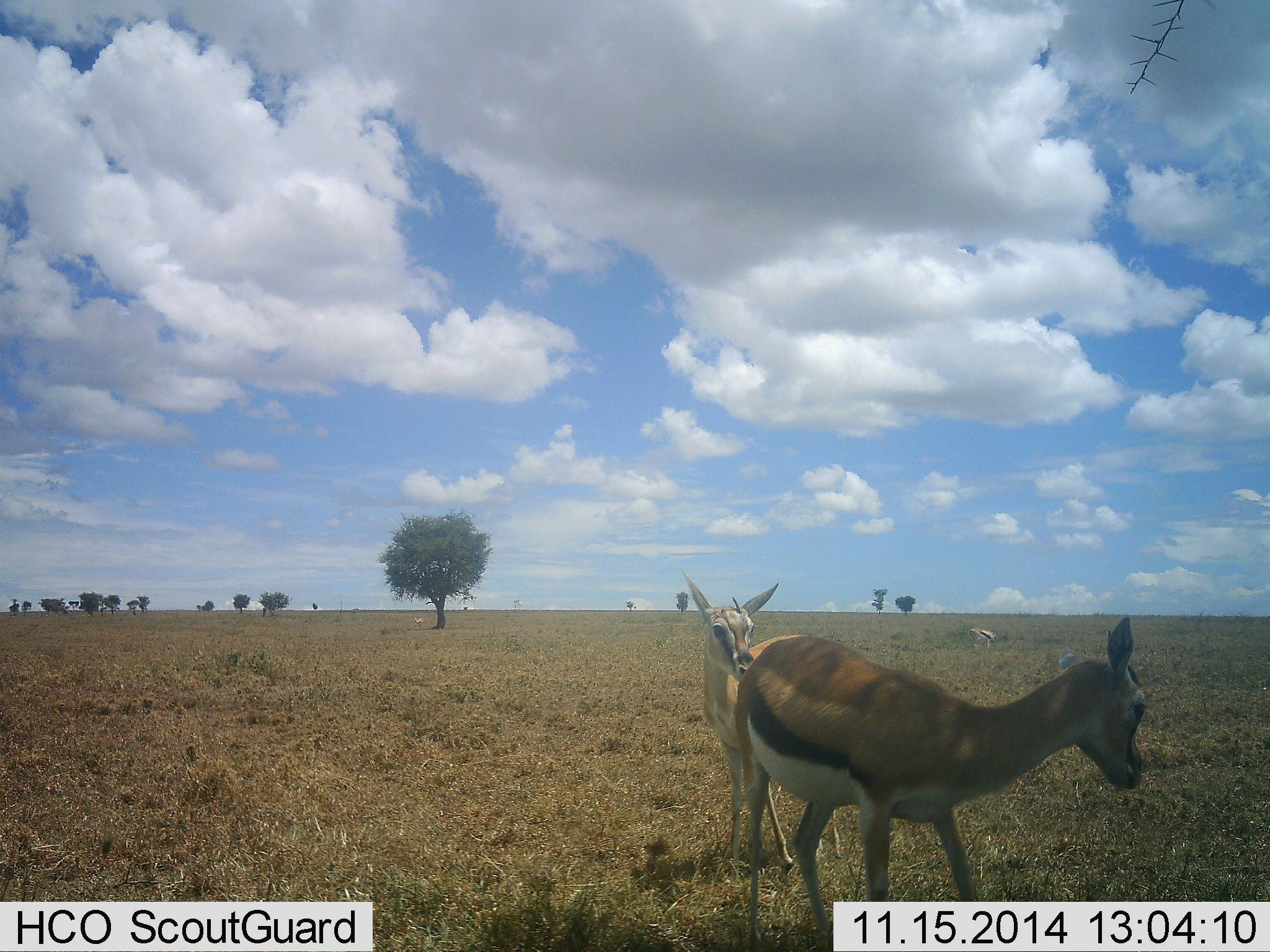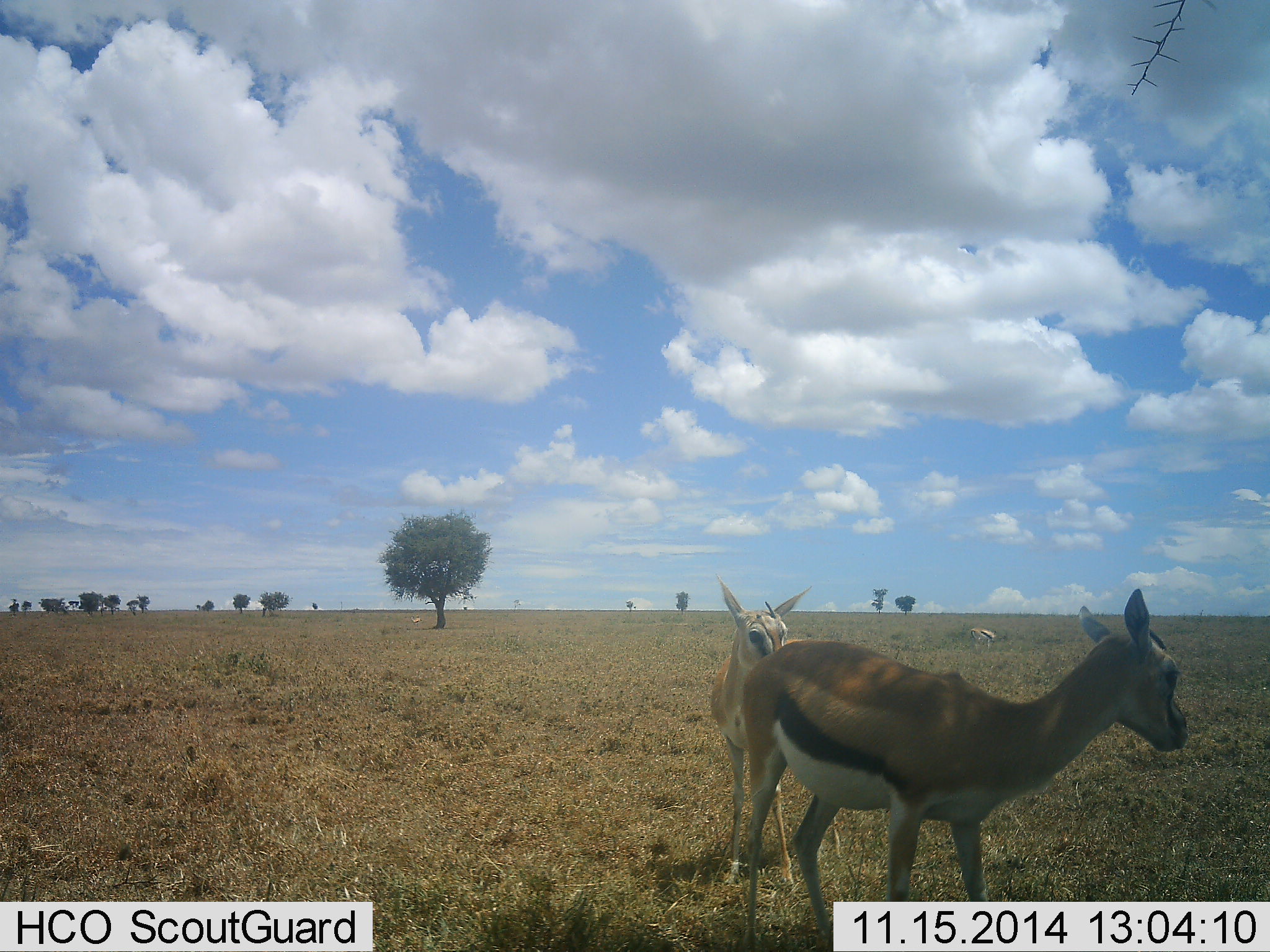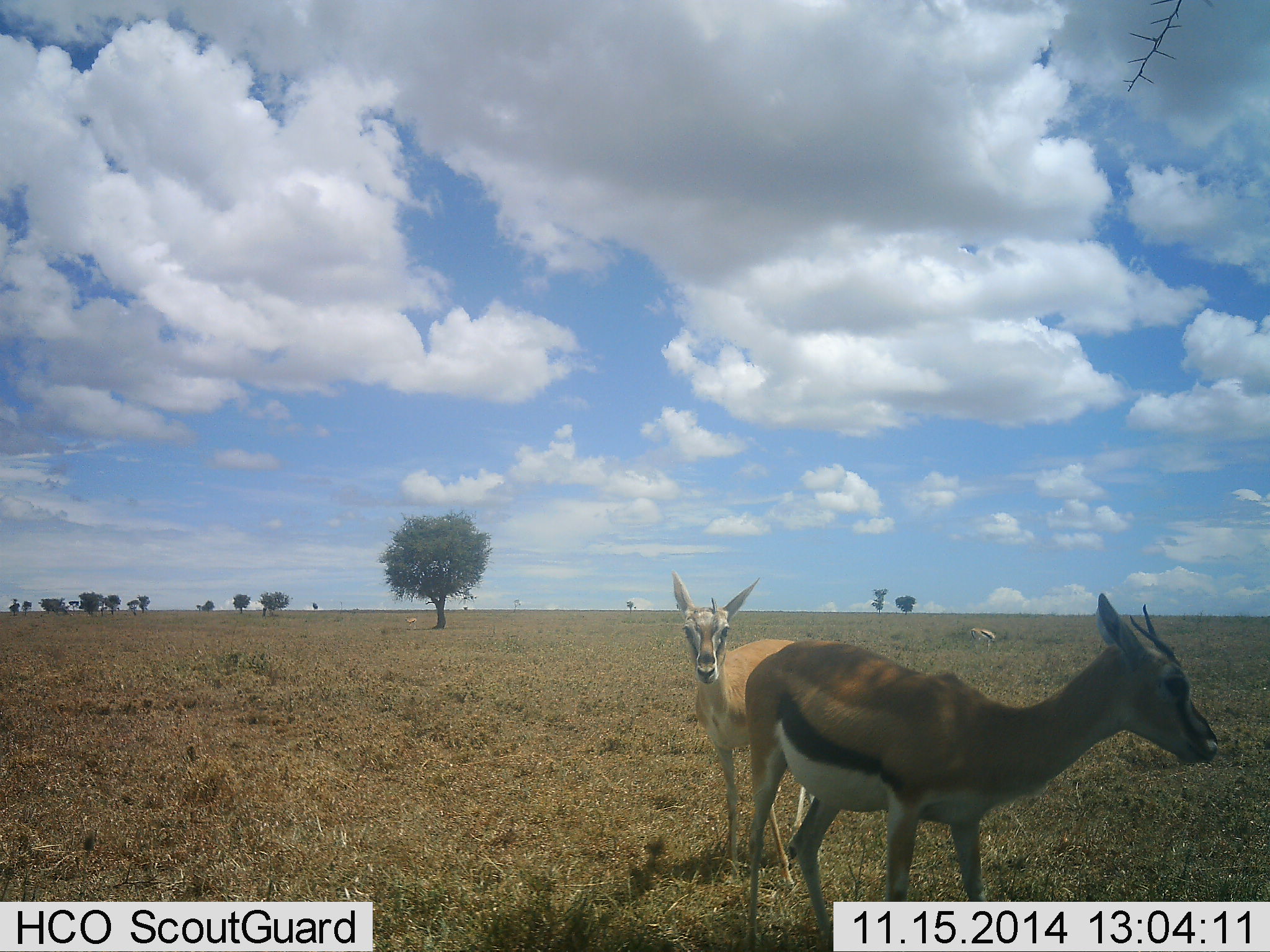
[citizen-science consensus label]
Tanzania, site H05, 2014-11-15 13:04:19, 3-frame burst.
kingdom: Animalia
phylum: Chordata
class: Mammalia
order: Artiodactyla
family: Bovidae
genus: Eudorcas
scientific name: Eudorcas thomsonii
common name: thomson's gazelle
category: gazellethomsons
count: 3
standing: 80%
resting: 20%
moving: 0%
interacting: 30%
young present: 20%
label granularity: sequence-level